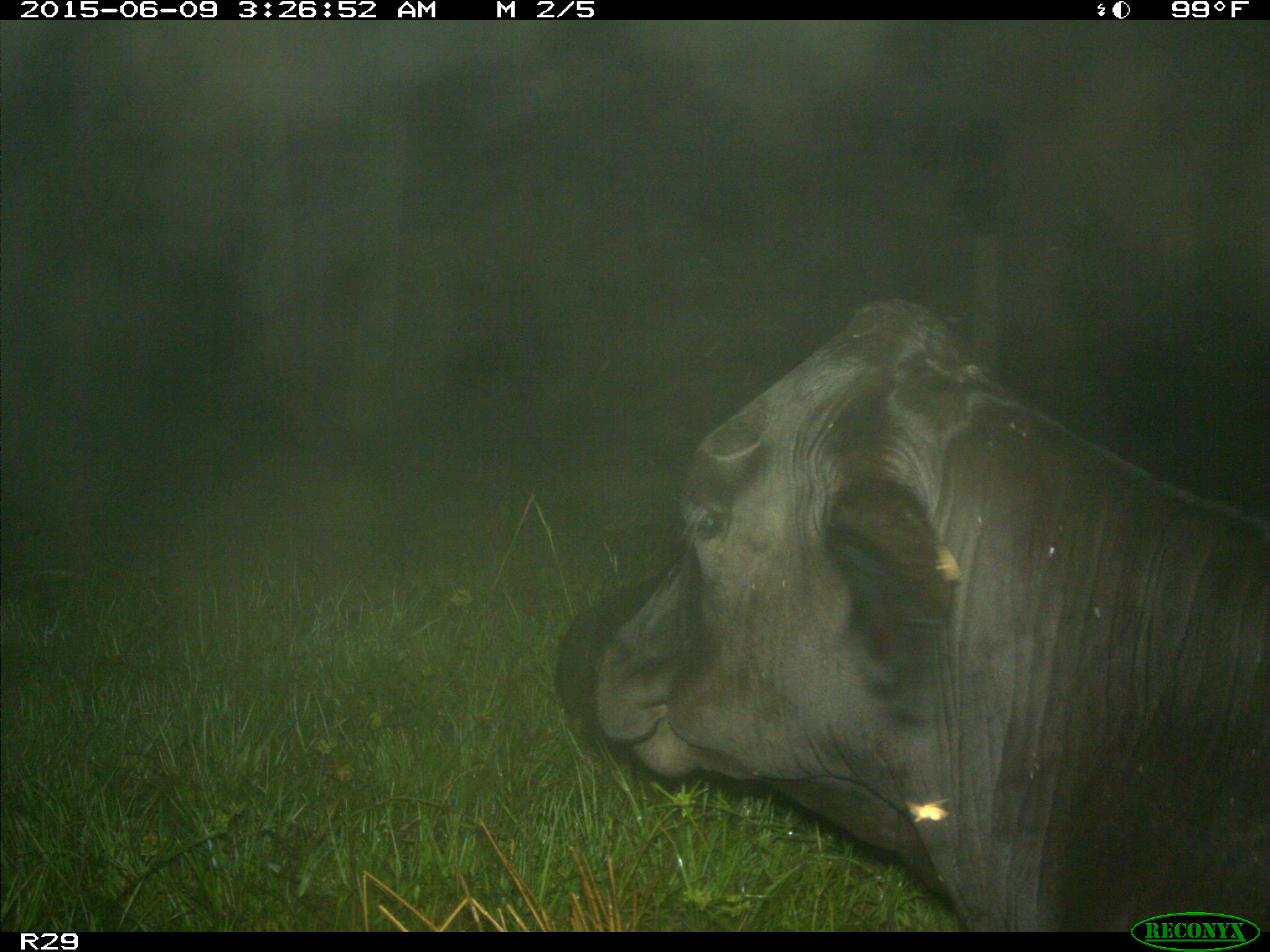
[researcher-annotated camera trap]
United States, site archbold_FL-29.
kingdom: Animalia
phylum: Chordata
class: Mammalia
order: Artiodactyla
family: Bovidae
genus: Bos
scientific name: Bos taurus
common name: domestic cow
Bos taurus (domestic cow).